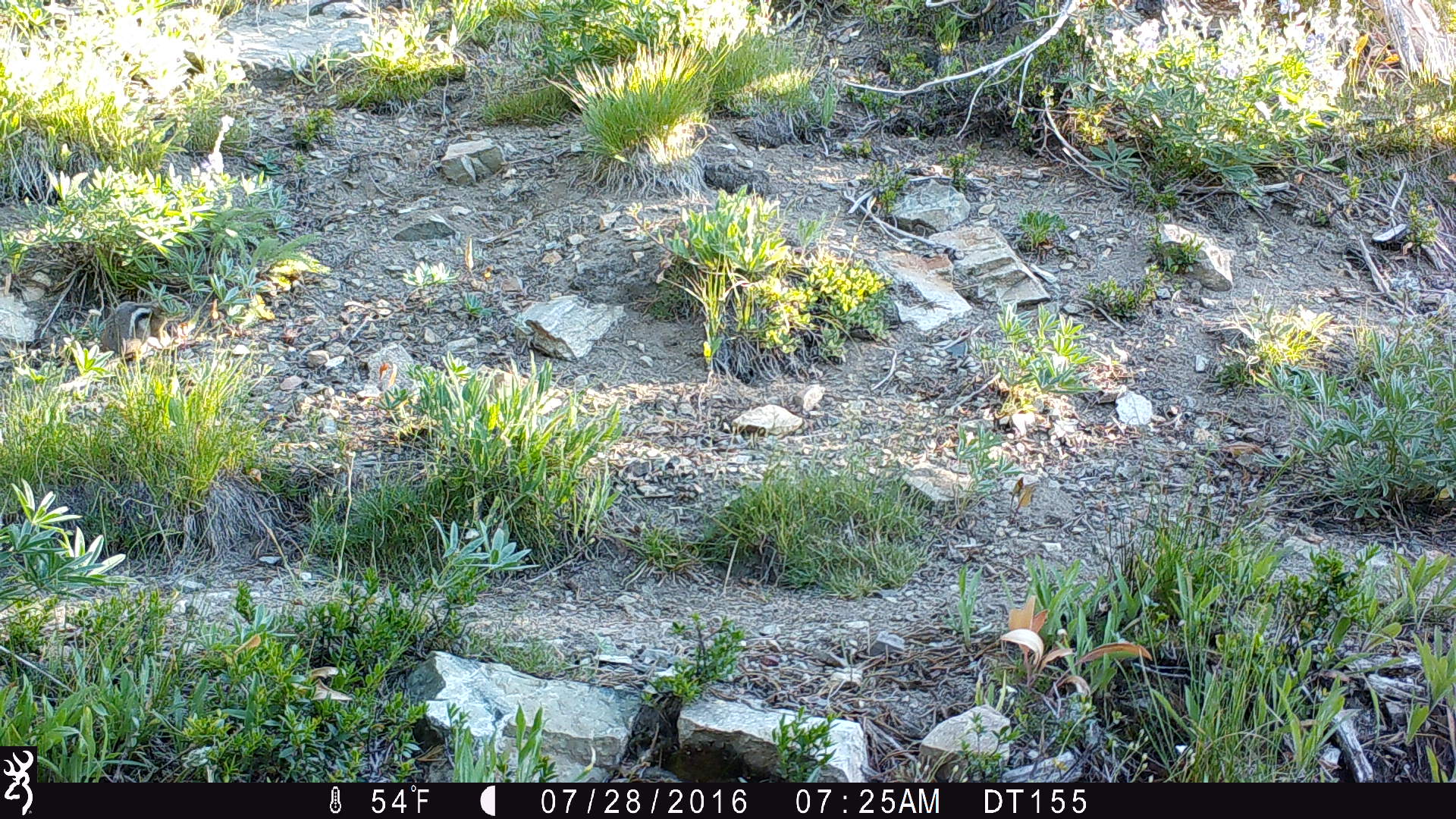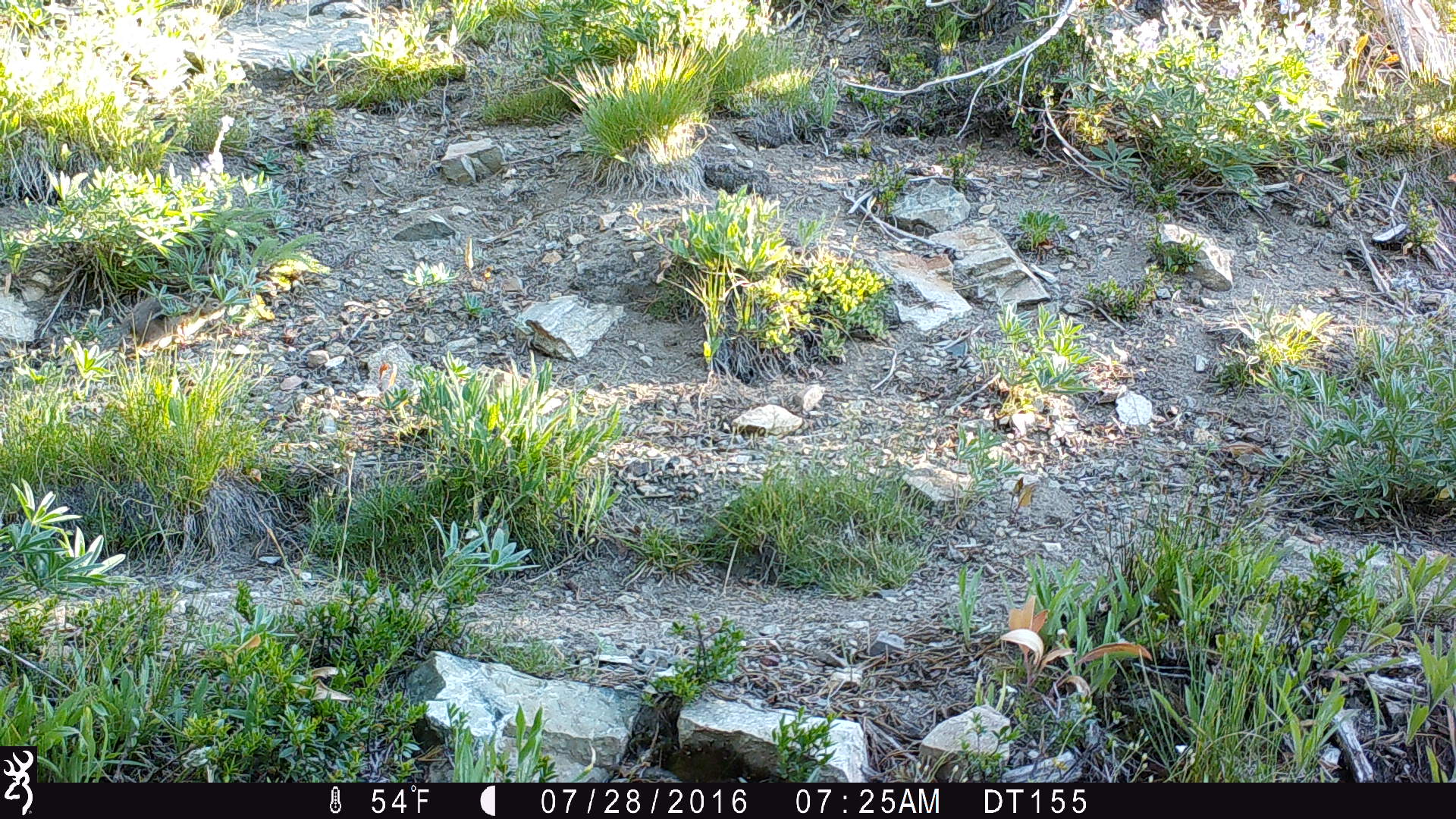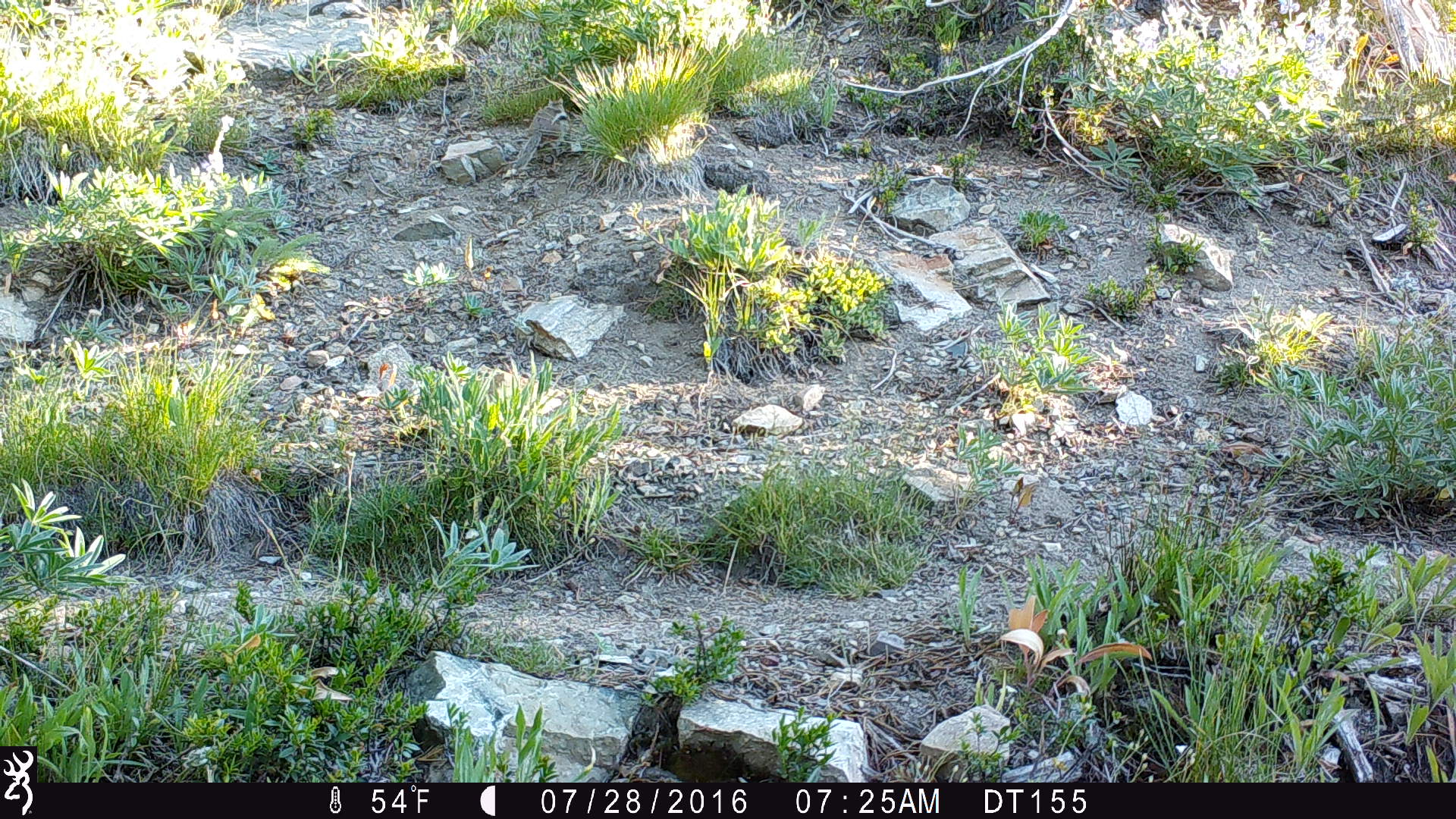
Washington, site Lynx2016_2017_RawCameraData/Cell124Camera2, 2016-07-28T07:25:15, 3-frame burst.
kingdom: Animalia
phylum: Chordata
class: Mammalia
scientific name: Mammalia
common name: small mammal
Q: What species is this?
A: Small mammal (Mammalia).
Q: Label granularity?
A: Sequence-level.